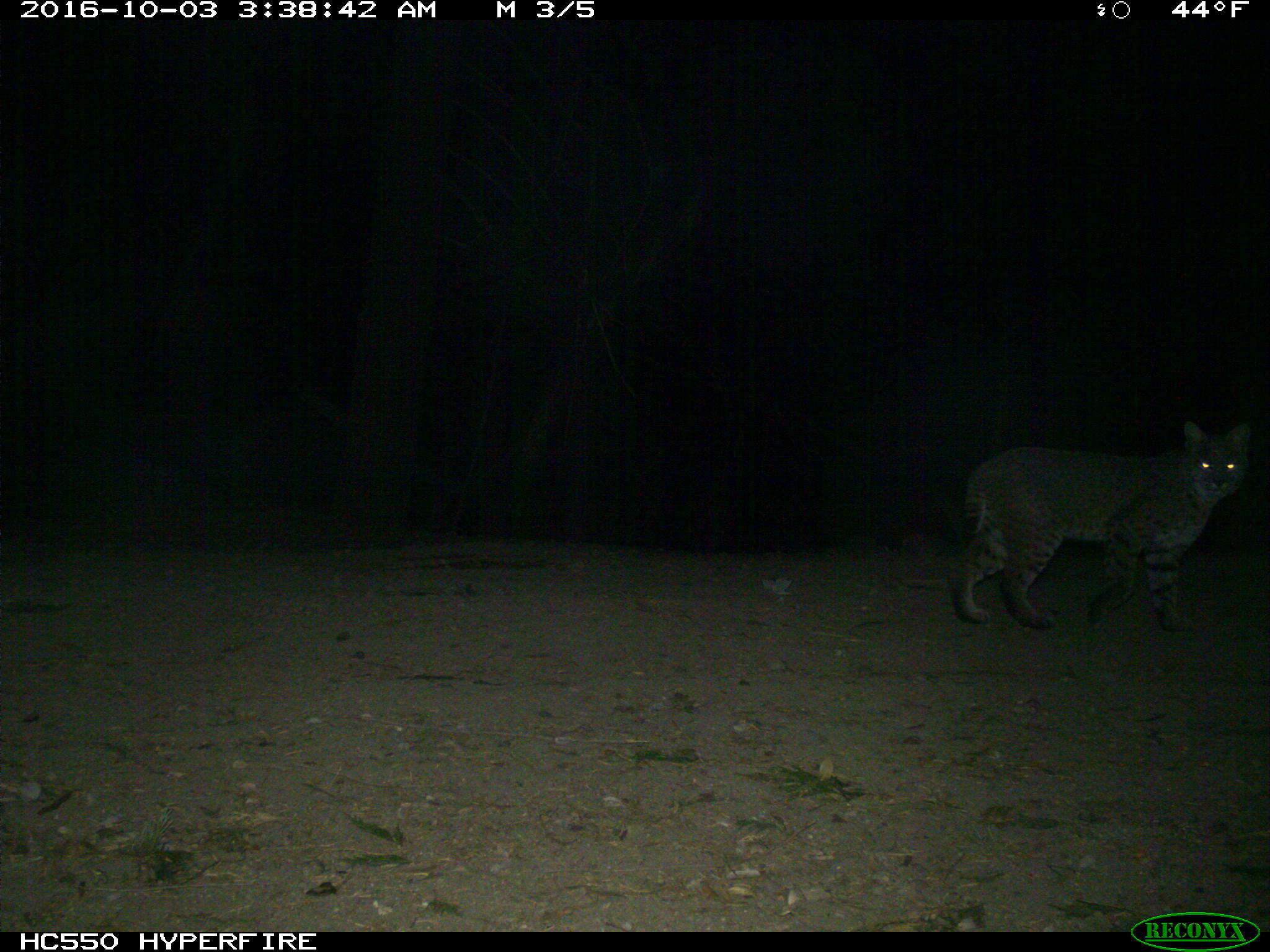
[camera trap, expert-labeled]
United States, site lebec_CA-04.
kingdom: Animalia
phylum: Chordata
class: Mammalia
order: Carnivora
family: Felidae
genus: Lynx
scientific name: Lynx rufus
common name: bobcat